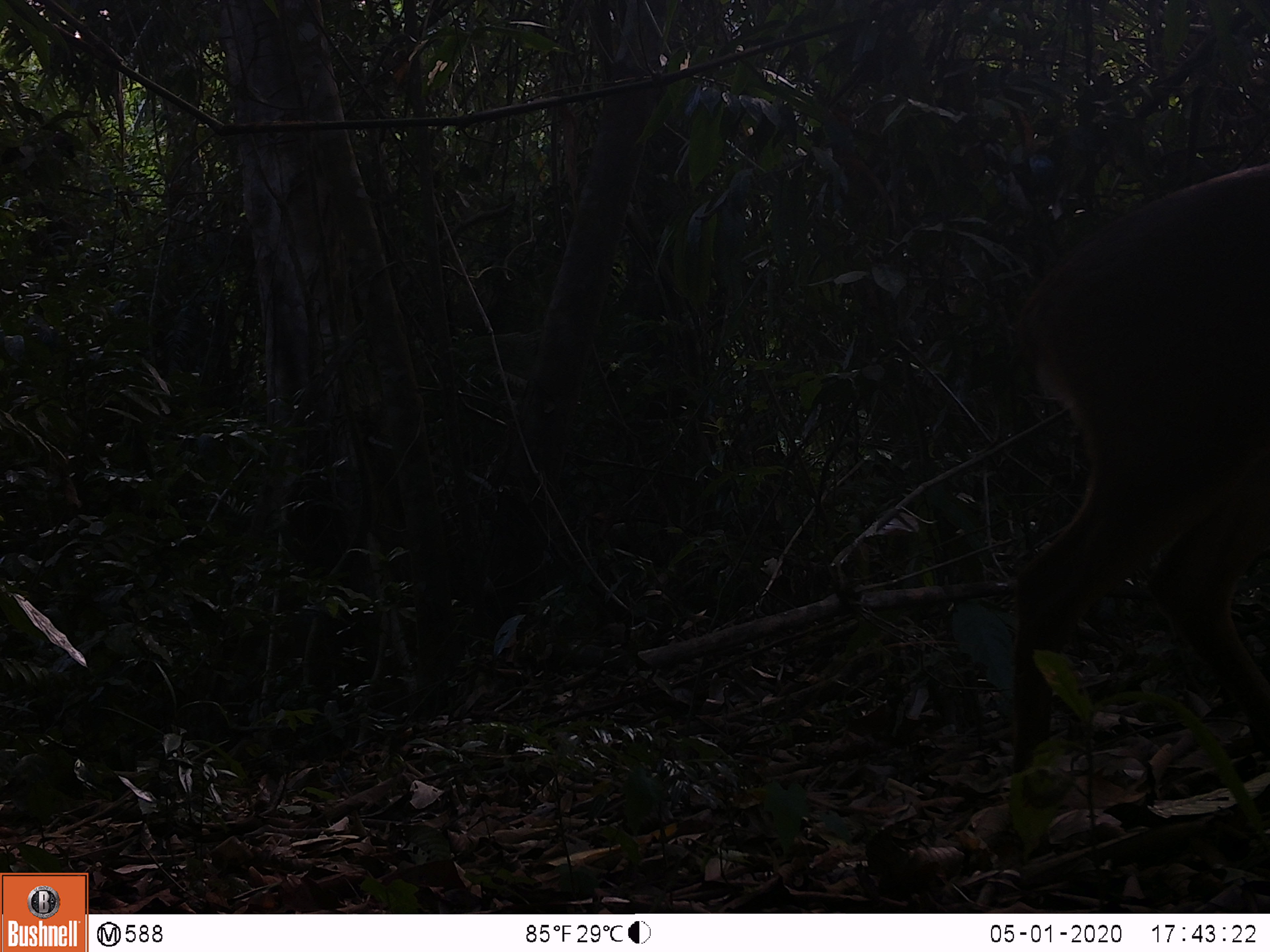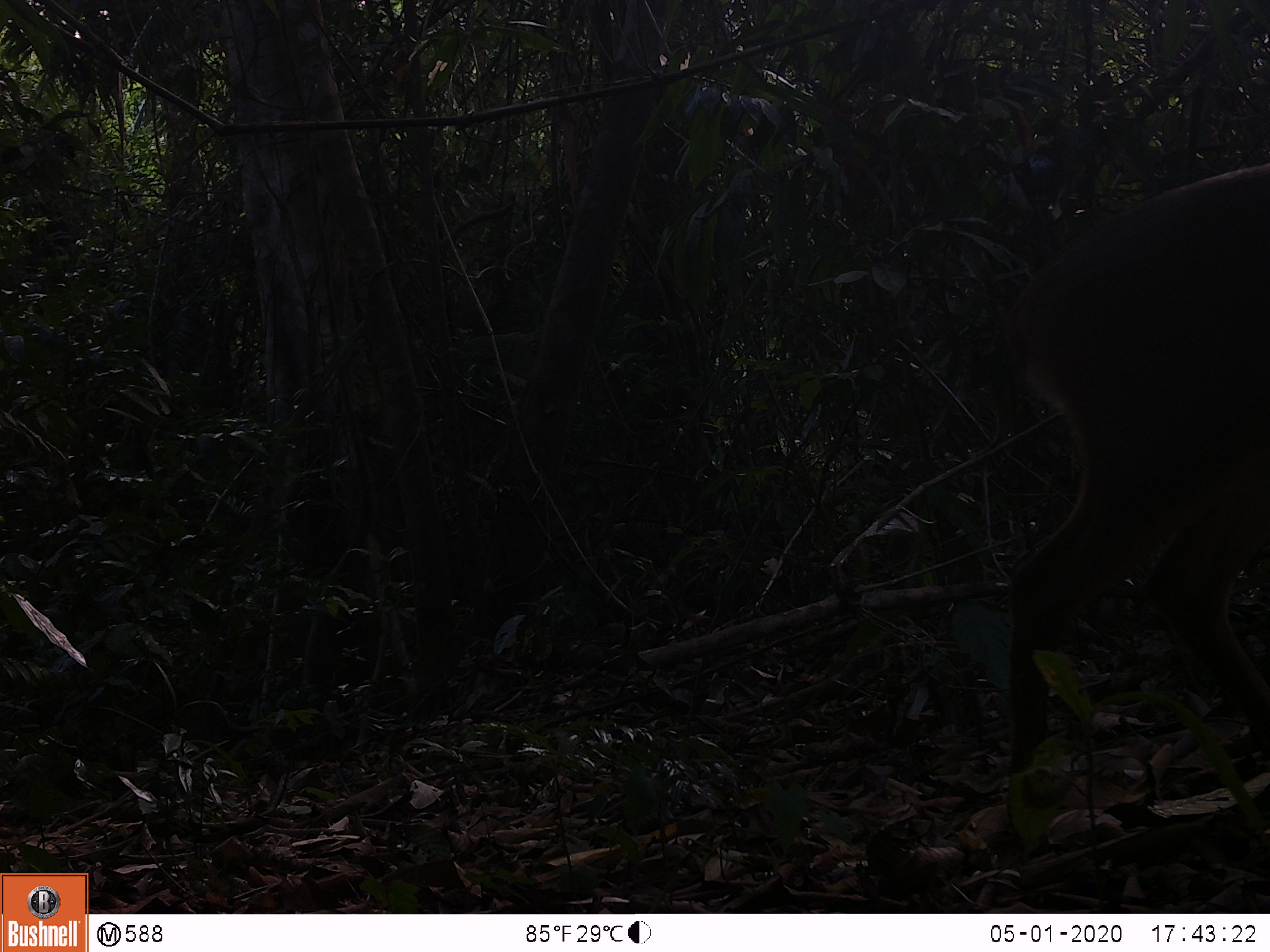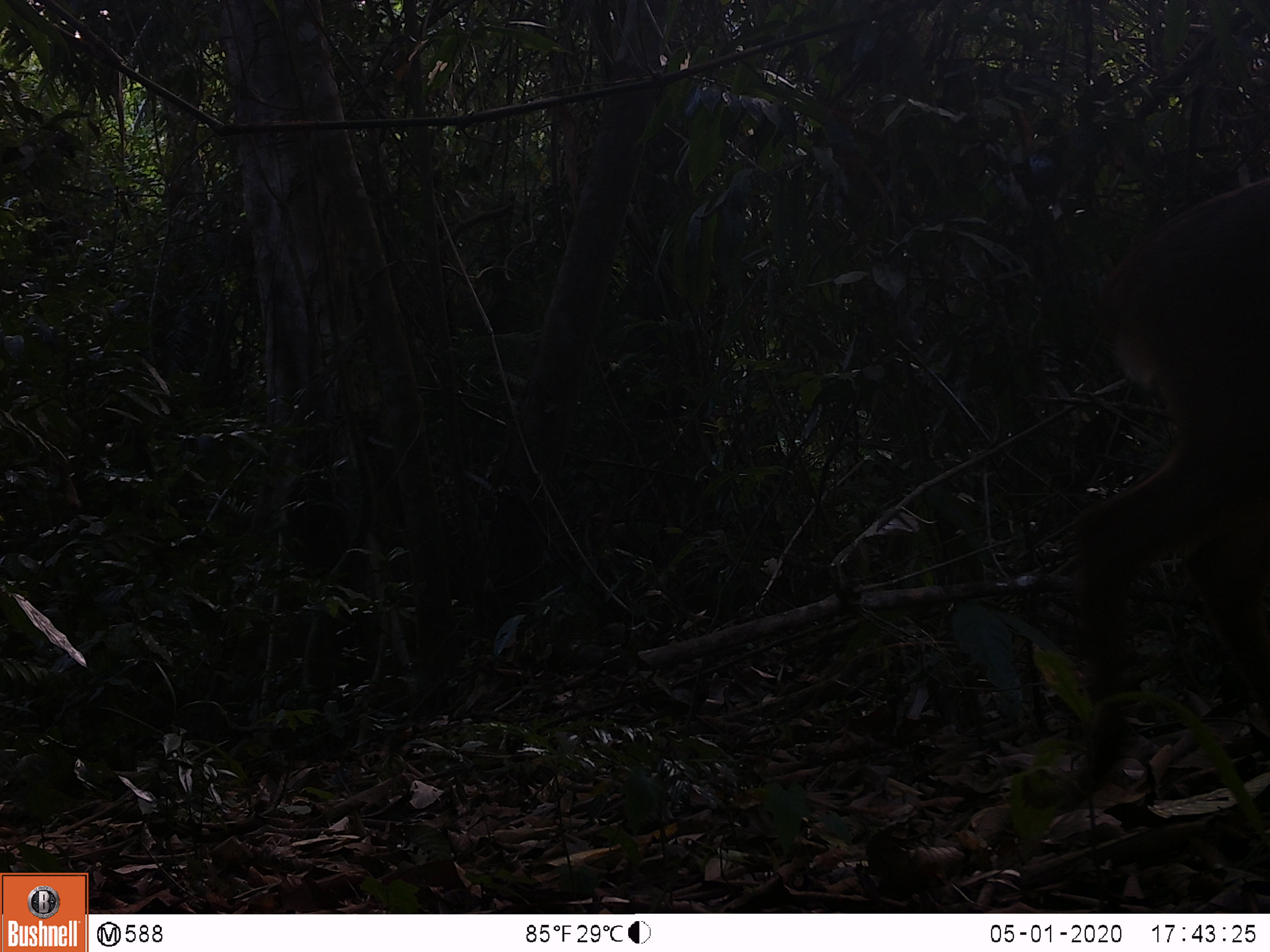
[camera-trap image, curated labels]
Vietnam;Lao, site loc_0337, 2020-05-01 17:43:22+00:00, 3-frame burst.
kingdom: Animalia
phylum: Chordata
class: Mammalia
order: Artiodactyla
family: Cervidae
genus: Muntiacus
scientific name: Muntiacus vuquangensis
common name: large-antlered muntjac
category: large antlered muntjac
Large antlered muntjac (large-antlered muntjac) (Muntiacus vuquangensis). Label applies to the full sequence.